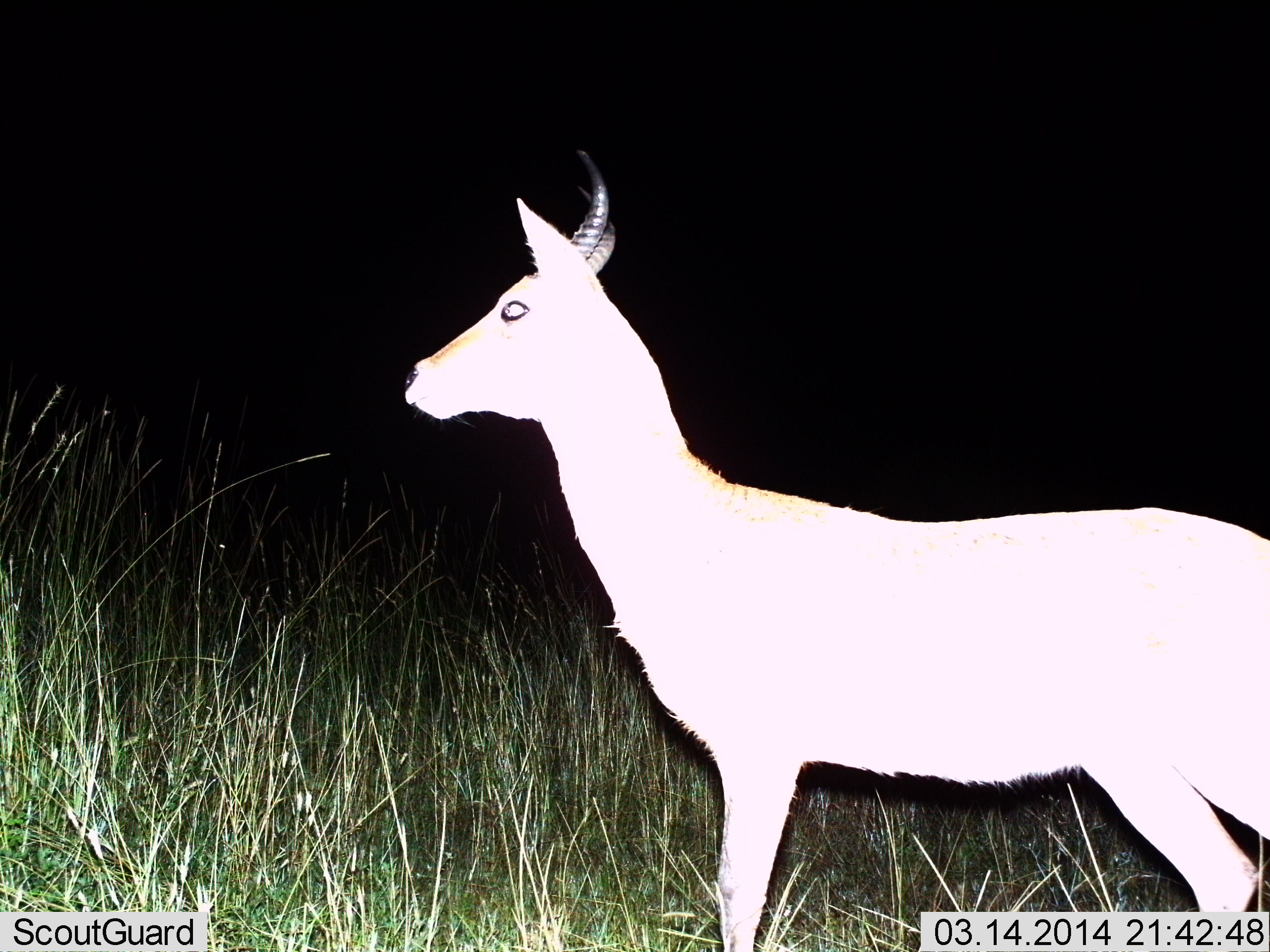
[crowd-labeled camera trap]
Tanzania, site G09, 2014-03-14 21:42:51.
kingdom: Animalia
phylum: Chordata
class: Mammalia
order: Artiodactyla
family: Bovidae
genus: Redunca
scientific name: Redunca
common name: reedbuck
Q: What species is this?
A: Reedbuck (Redunca).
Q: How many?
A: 1.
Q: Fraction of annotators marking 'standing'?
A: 100%.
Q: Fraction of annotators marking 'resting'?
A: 0%.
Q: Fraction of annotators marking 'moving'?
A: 0%.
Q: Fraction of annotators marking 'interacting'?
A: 0%.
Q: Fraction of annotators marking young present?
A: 0%.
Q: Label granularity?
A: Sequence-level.